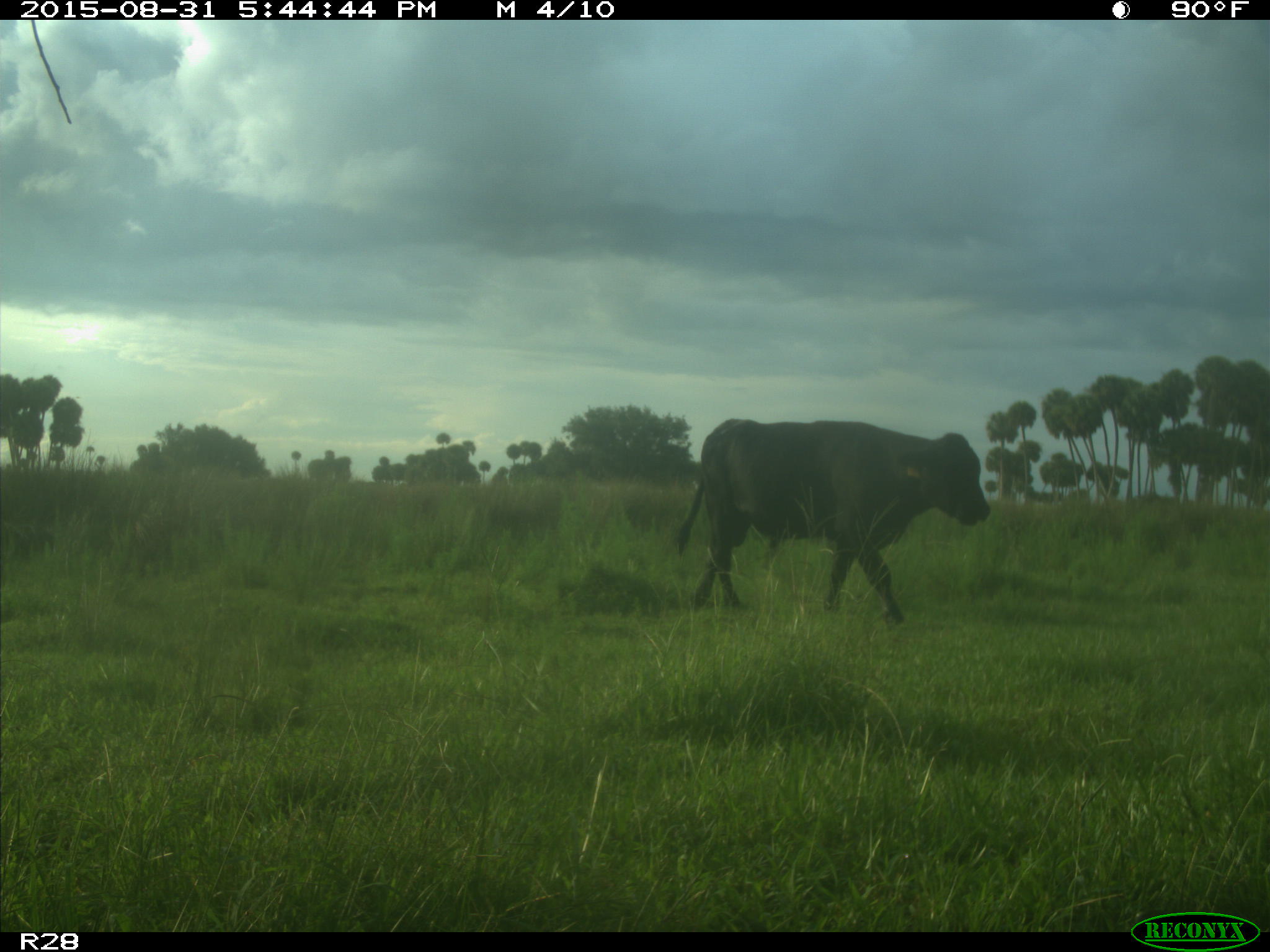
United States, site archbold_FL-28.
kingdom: Animalia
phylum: Chordata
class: Mammalia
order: Artiodactyla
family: Bovidae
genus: Bos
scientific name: Bos taurus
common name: domestic cow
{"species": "Bos taurus (domestic cow)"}